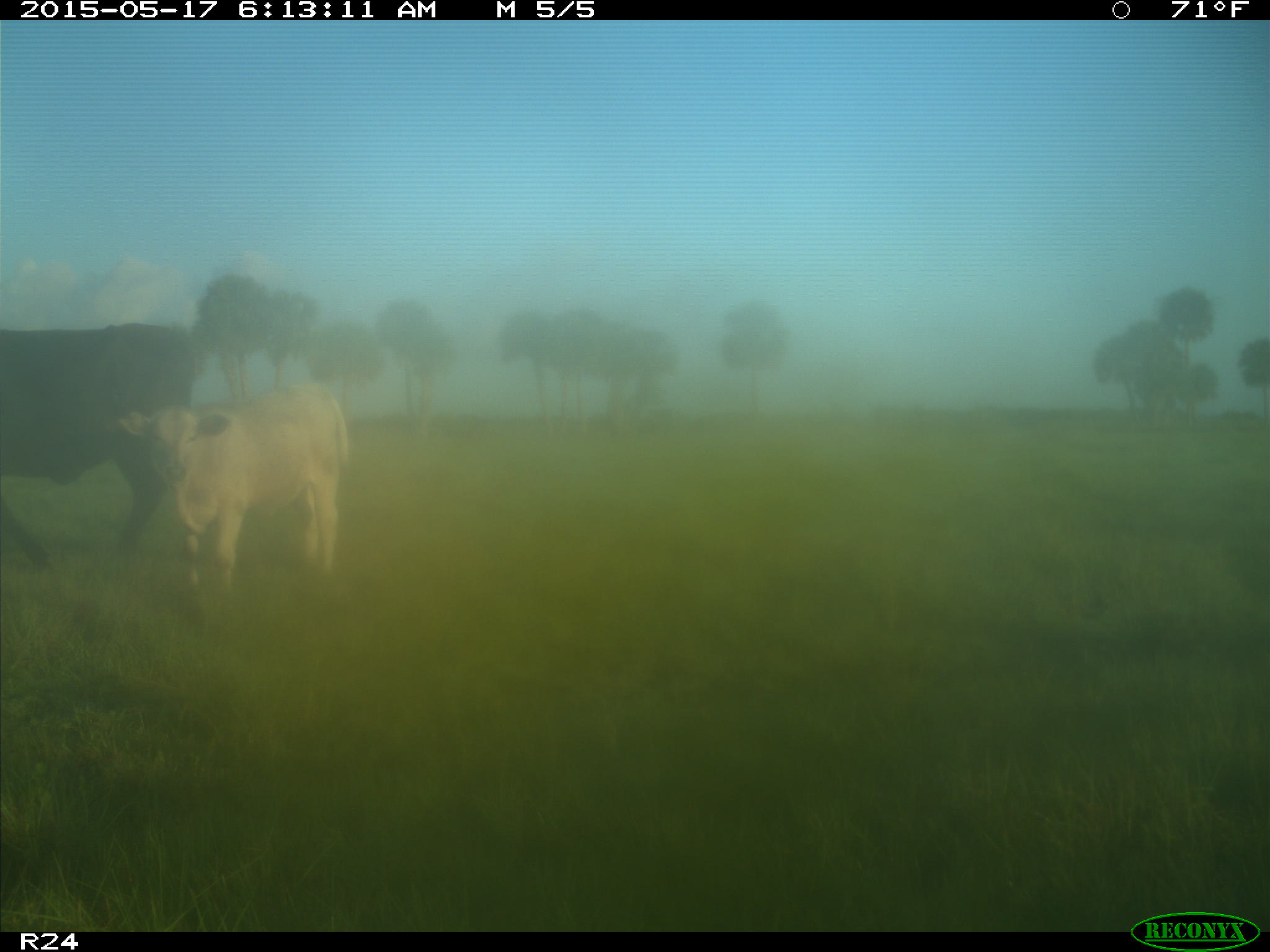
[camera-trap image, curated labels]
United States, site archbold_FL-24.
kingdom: Animalia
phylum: Chordata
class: Mammalia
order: Artiodactyla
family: Bovidae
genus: Bos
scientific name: Bos taurus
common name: domestic cow